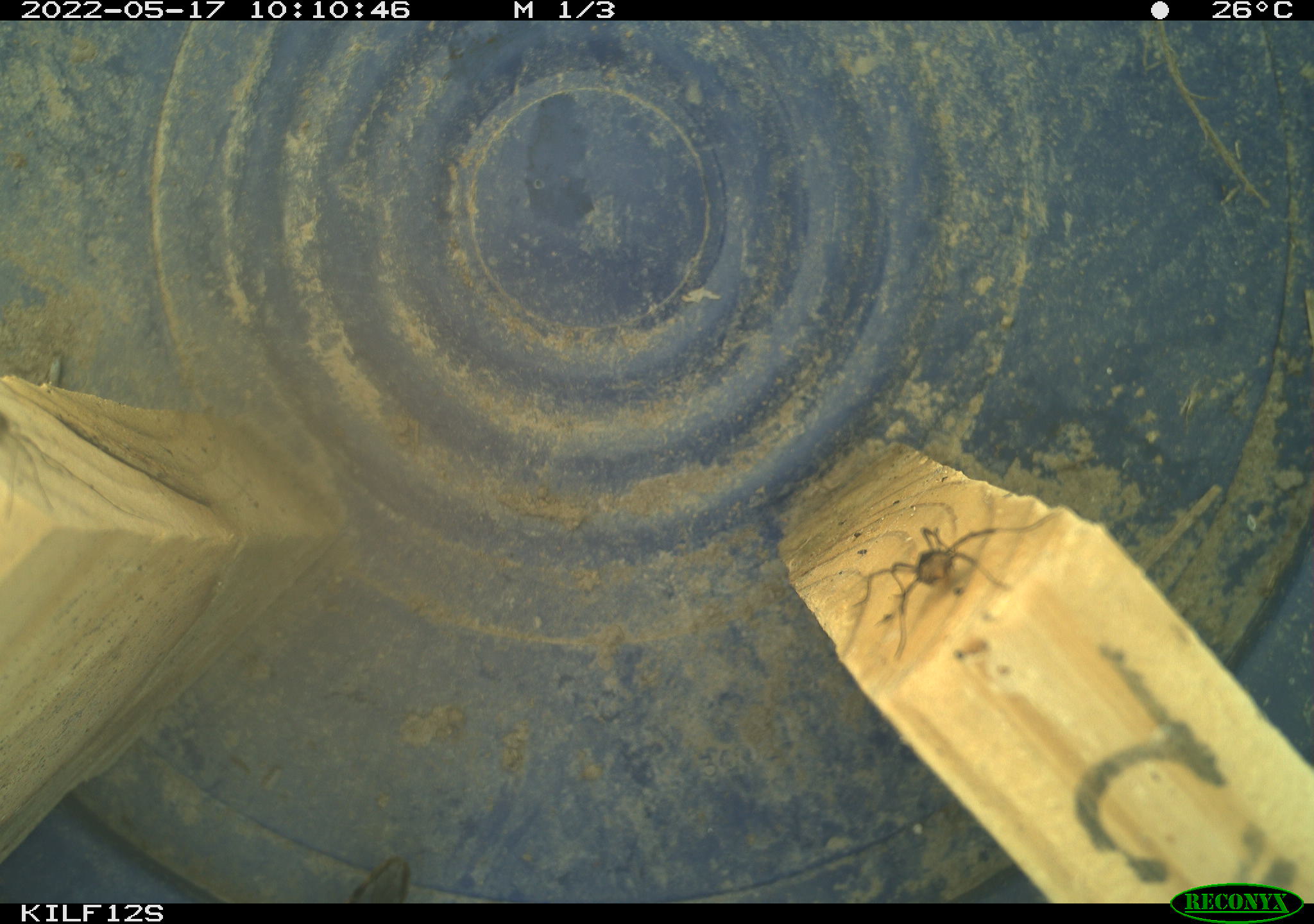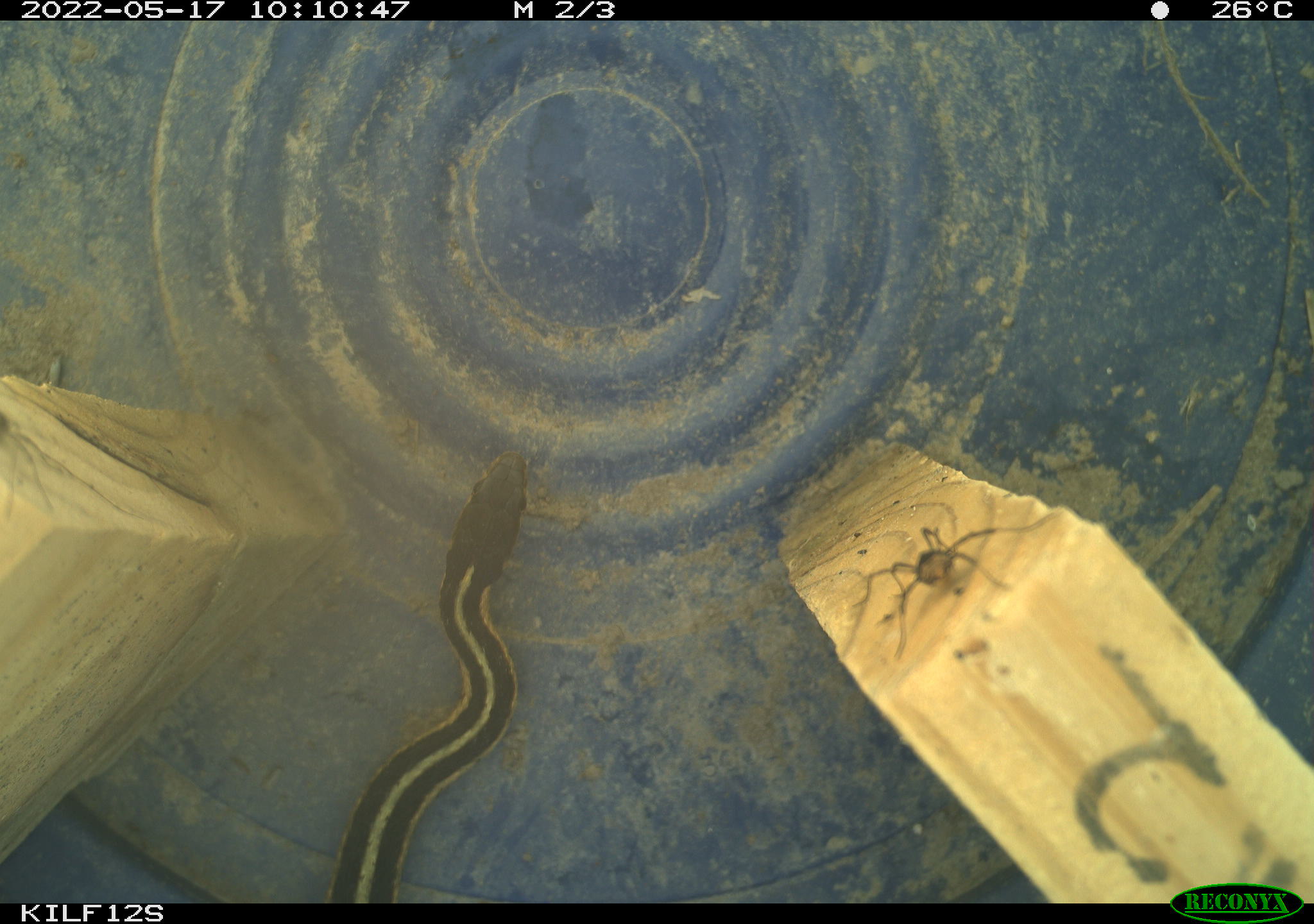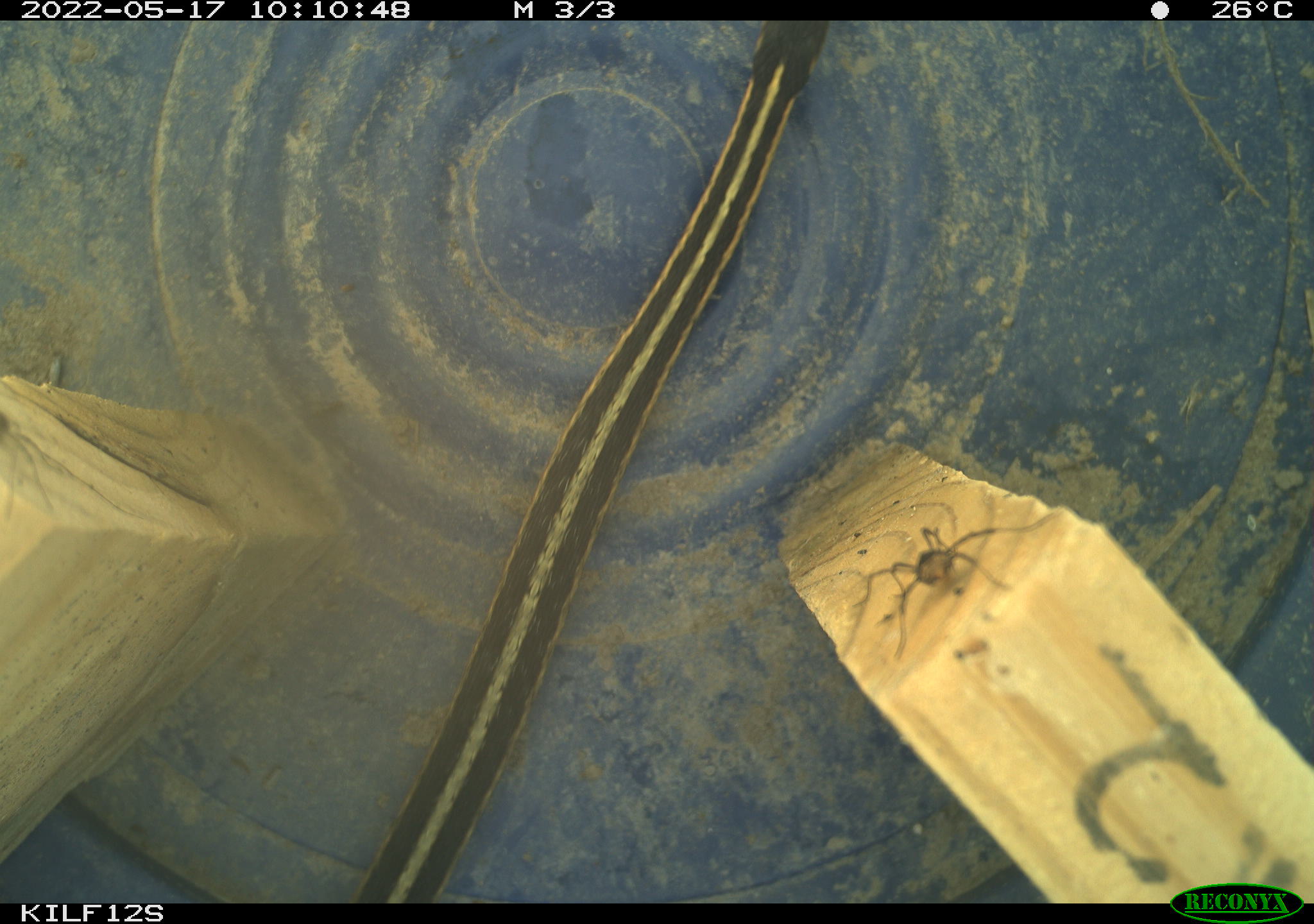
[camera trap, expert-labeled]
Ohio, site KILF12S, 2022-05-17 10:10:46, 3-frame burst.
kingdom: Animalia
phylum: Chordata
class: Reptilia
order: Squamata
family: Colubridae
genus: Thamnophis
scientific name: Thamnophis sirtalis sirtalis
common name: eastern gartersnake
Eastern gartersnake (Thamnophis sirtalis sirtalis).